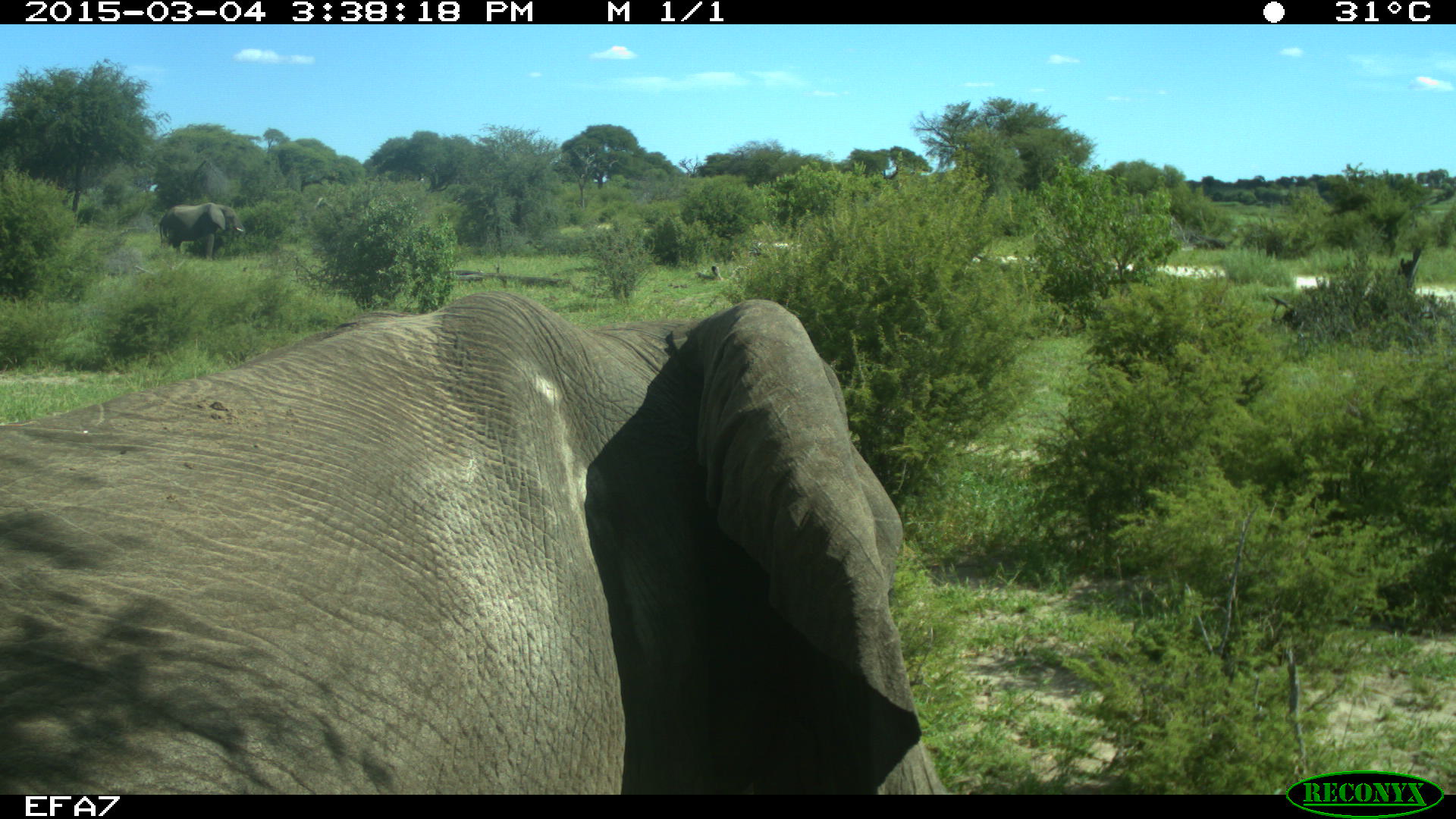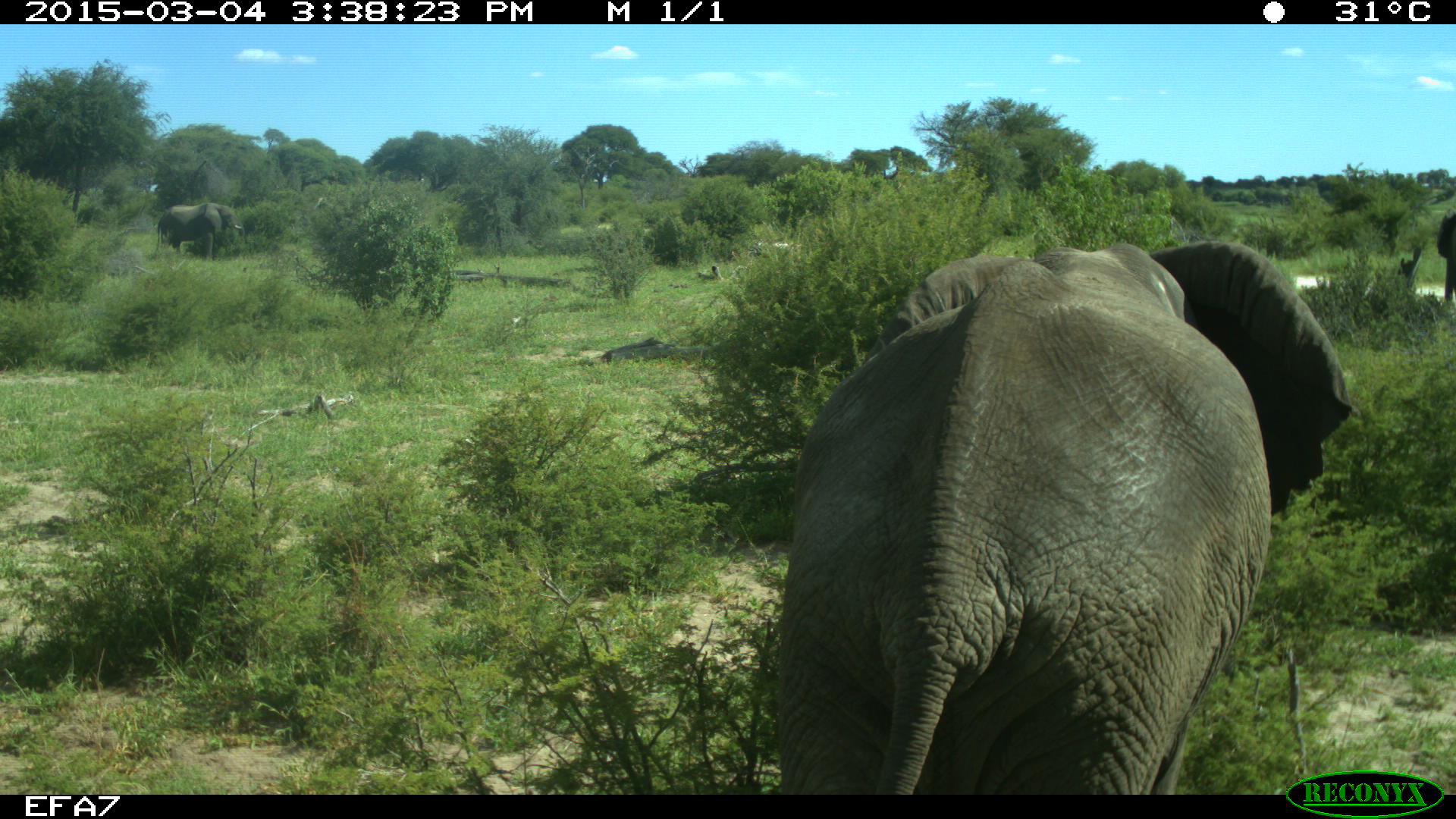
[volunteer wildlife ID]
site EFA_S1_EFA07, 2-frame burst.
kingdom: Animalia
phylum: Chordata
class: Mammalia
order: Proboscidea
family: Elephantidae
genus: Loxodonta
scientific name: Loxodonta africana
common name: african bush elephant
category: elephant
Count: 1.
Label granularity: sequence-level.